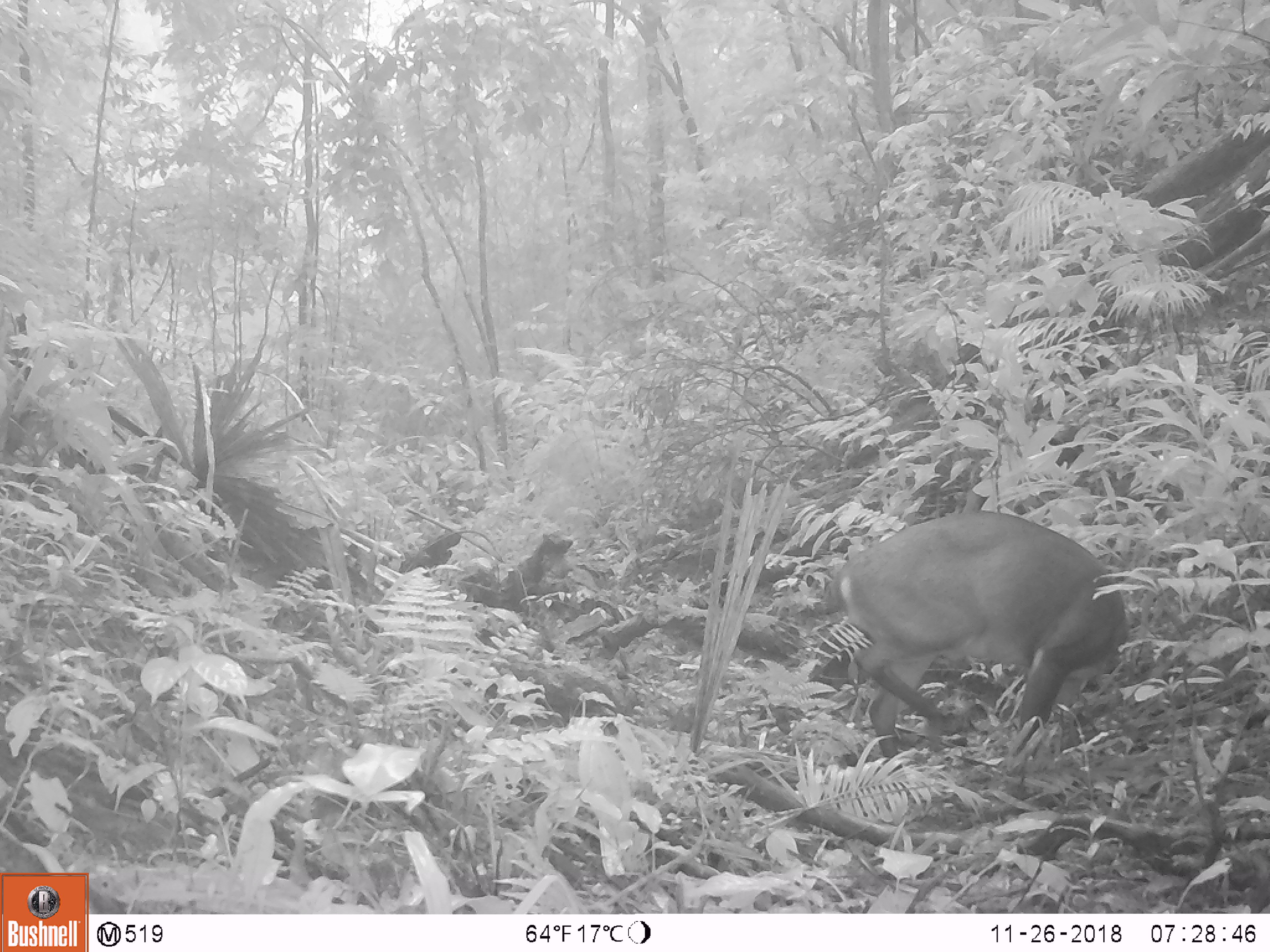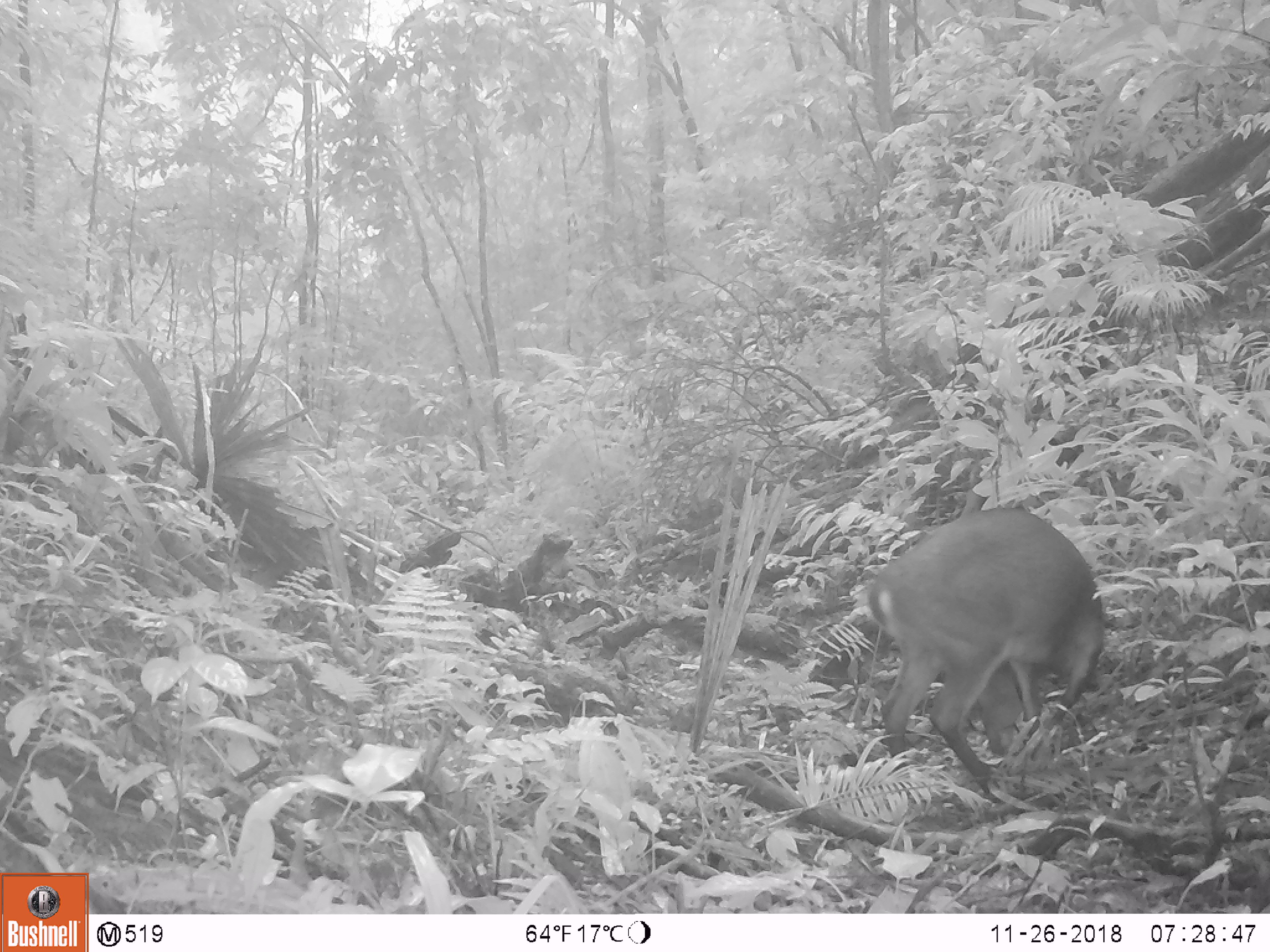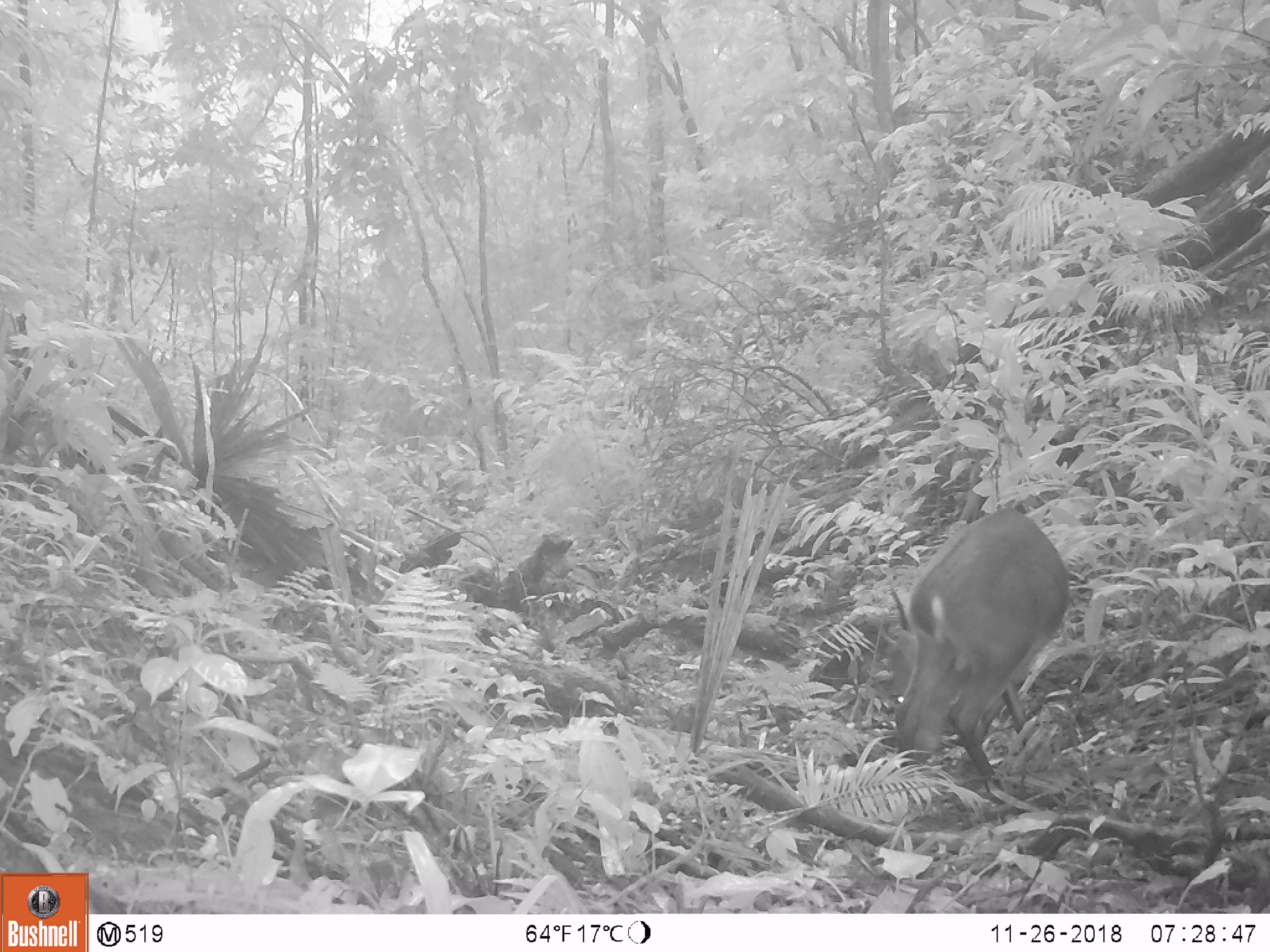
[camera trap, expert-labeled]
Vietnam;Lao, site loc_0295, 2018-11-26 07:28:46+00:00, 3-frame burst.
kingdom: Animalia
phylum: Chordata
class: Mammalia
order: Artiodactyla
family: Cervidae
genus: Muntiacus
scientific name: Muntiacus vuquangensis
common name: large-antlered muntjac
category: large antlered muntjac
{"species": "large antlered muntjac (large-antlered muntjac) (Muntiacus vuquangensis)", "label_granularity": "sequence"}